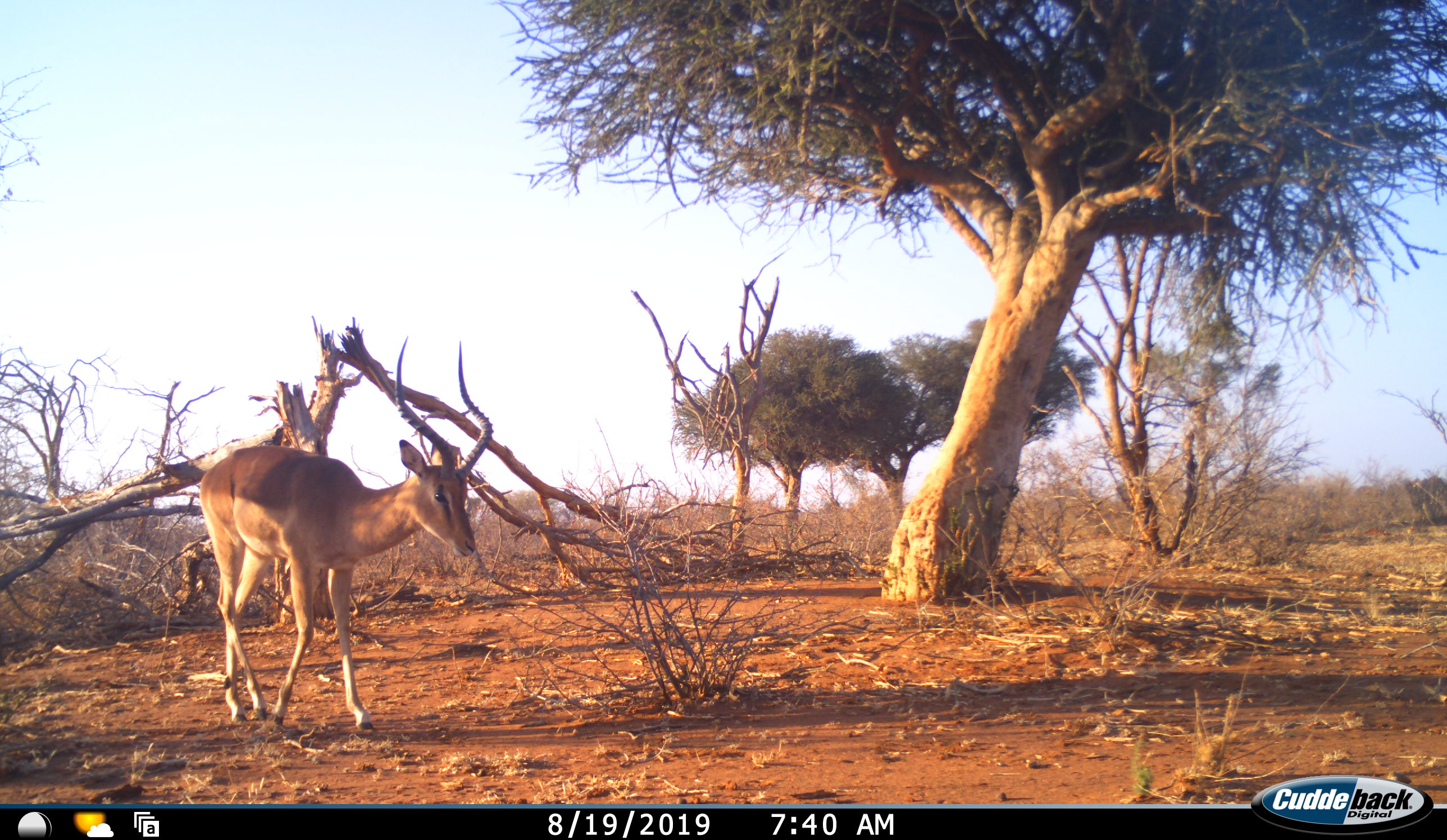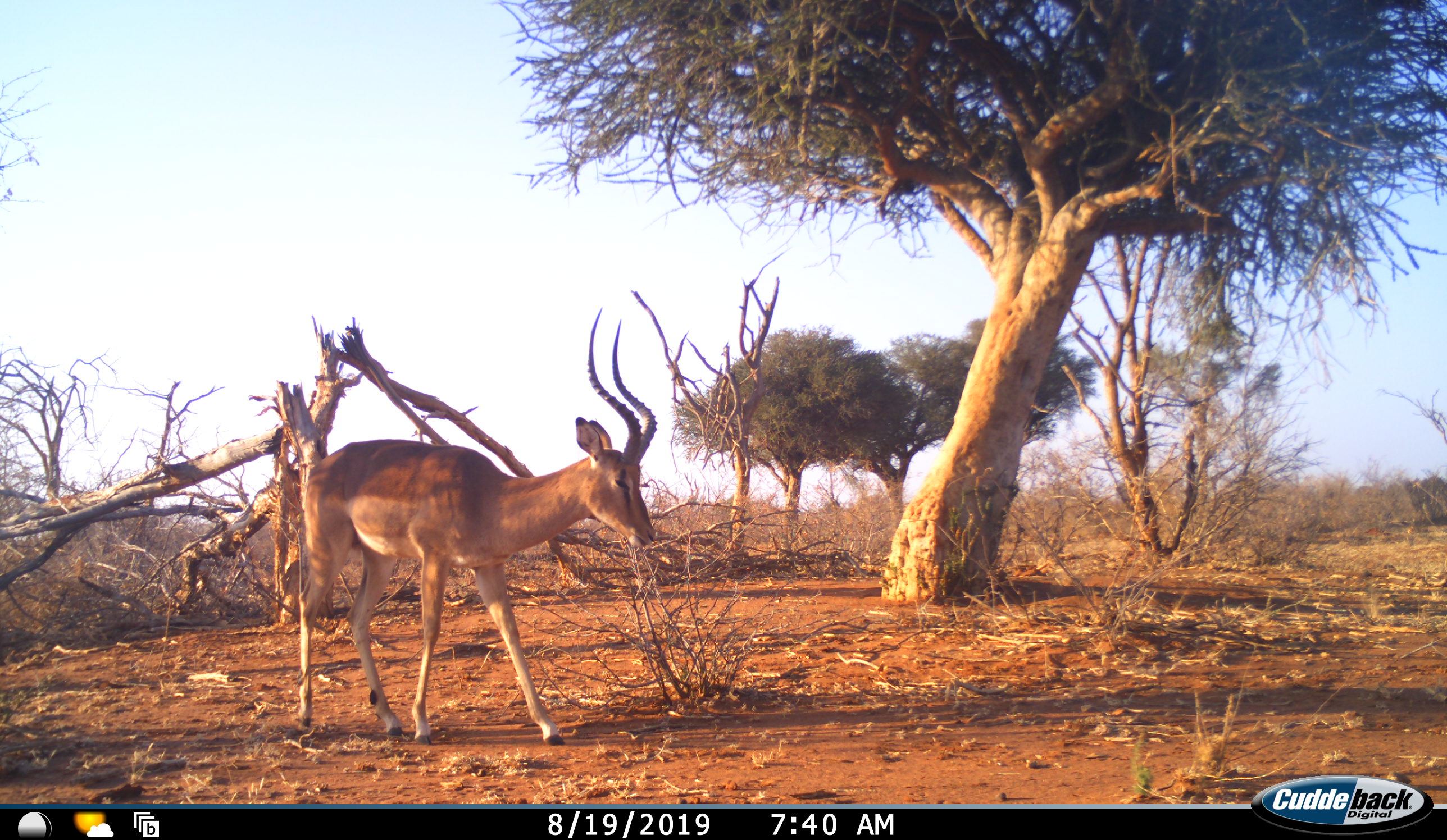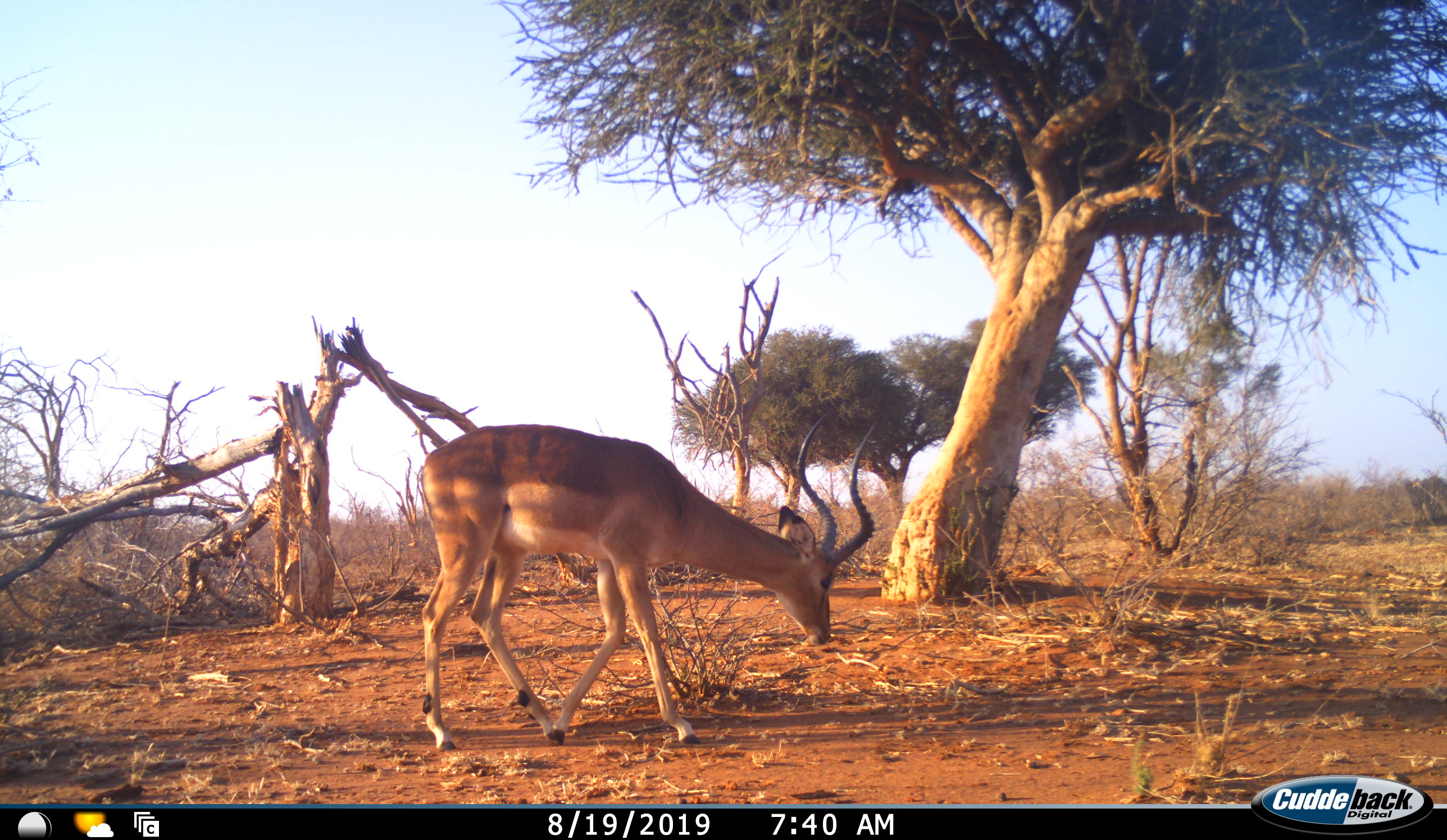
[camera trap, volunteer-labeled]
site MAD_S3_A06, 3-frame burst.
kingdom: Animalia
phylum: Chordata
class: Mammalia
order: Artiodactyla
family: Bovidae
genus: Aepyceros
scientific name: Aepyceros melampus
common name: impala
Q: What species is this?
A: Impala (Aepyceros melampus).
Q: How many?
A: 1.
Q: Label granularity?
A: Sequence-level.